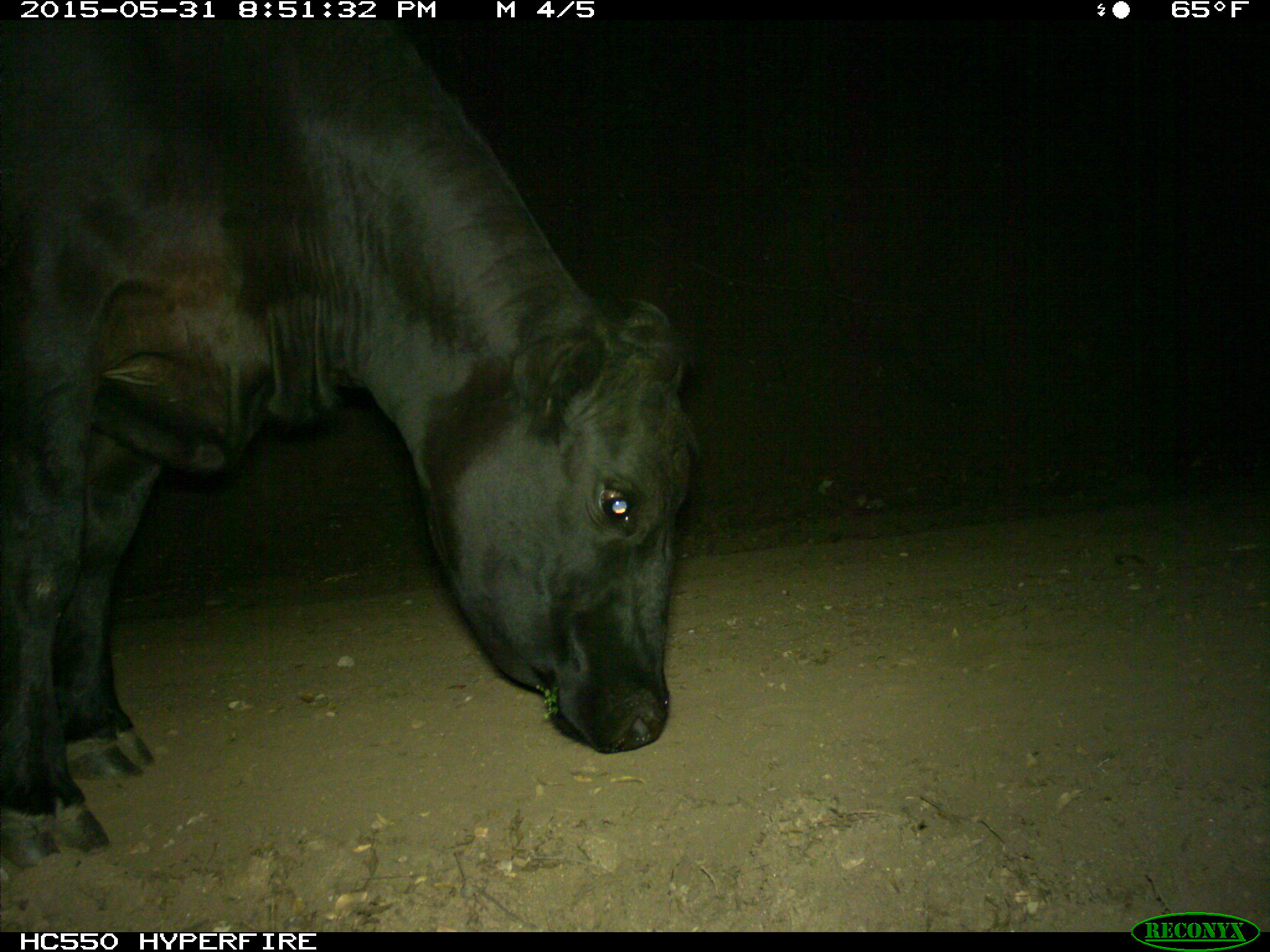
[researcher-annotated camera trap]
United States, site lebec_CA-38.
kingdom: Animalia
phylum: Chordata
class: Mammalia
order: Artiodactyla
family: Bovidae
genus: Bos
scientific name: Bos taurus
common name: domestic cow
Bos taurus (domestic cow).